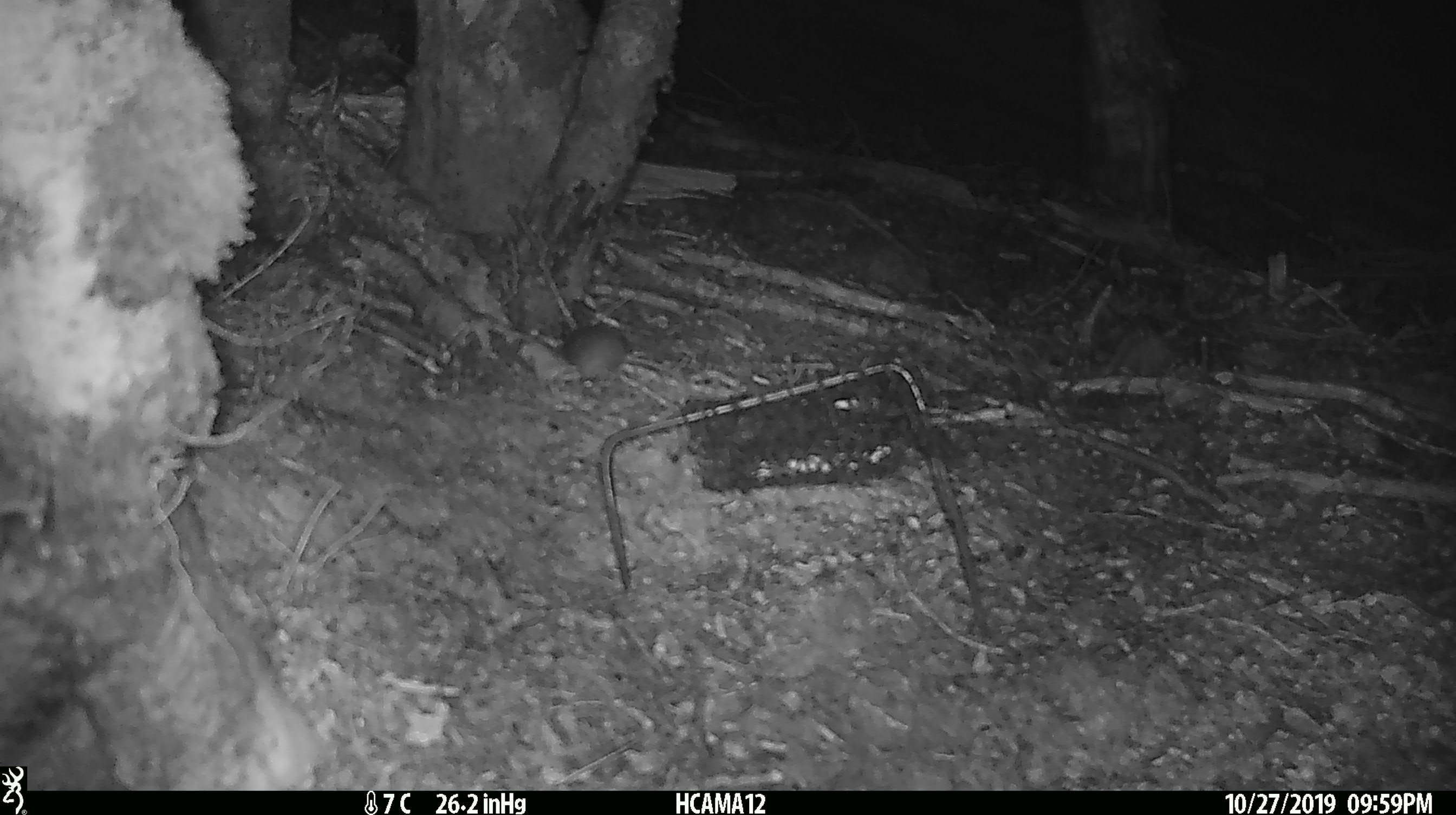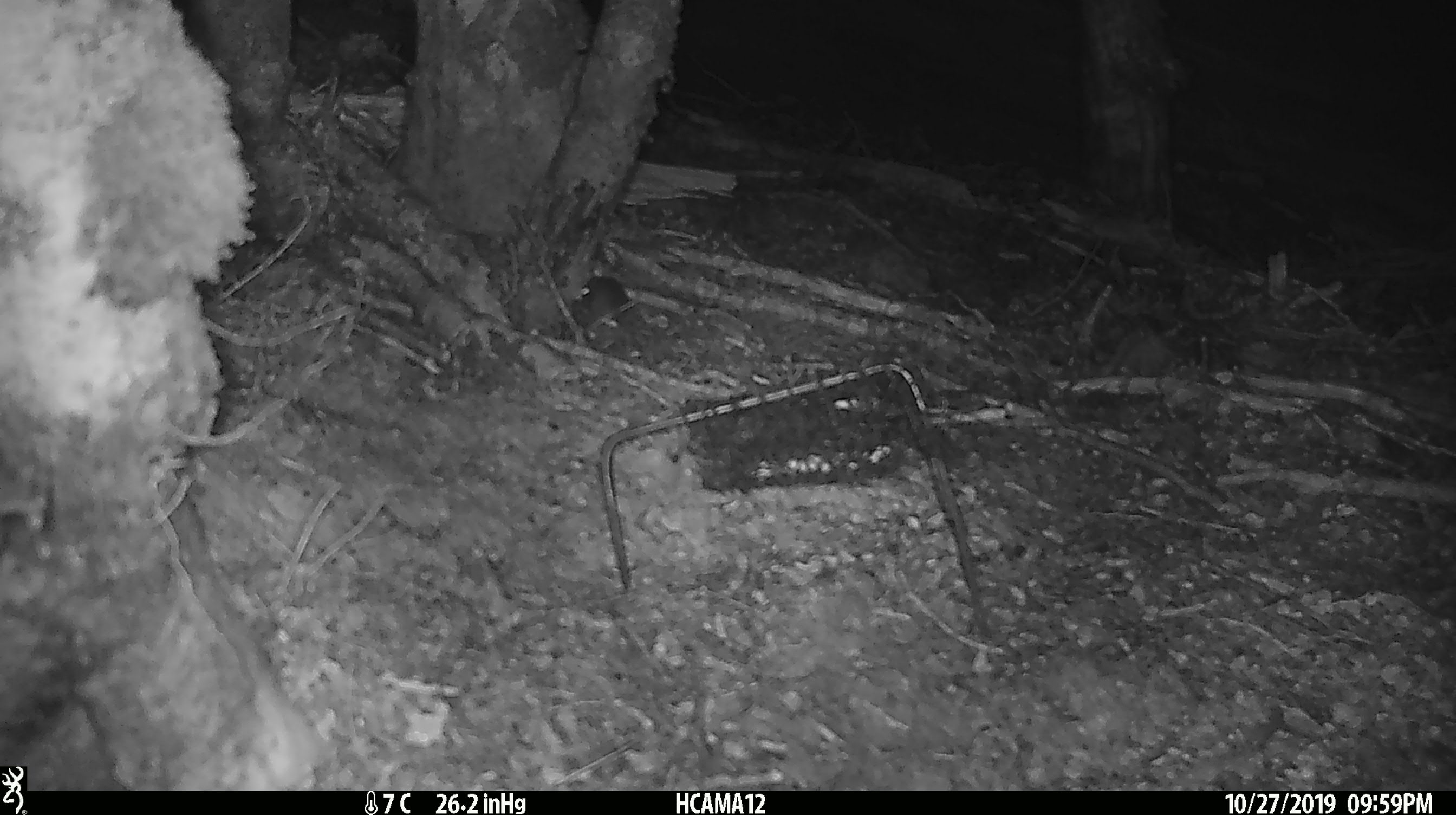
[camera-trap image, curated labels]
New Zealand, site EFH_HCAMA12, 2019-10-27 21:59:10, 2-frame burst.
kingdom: Animalia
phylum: Chordata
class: Mammalia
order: Rodentia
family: Muridae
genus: Mus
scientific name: Mus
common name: mouse